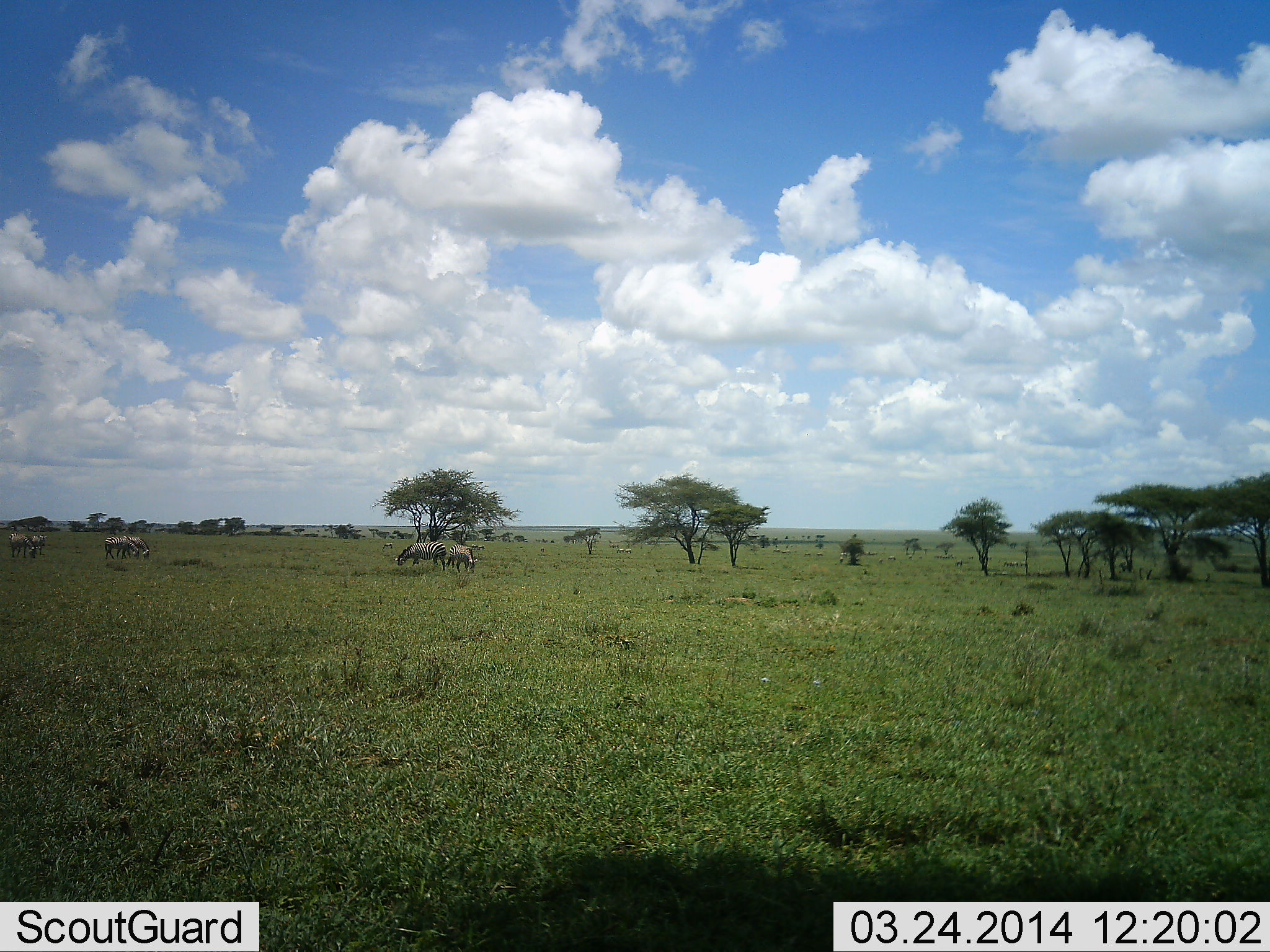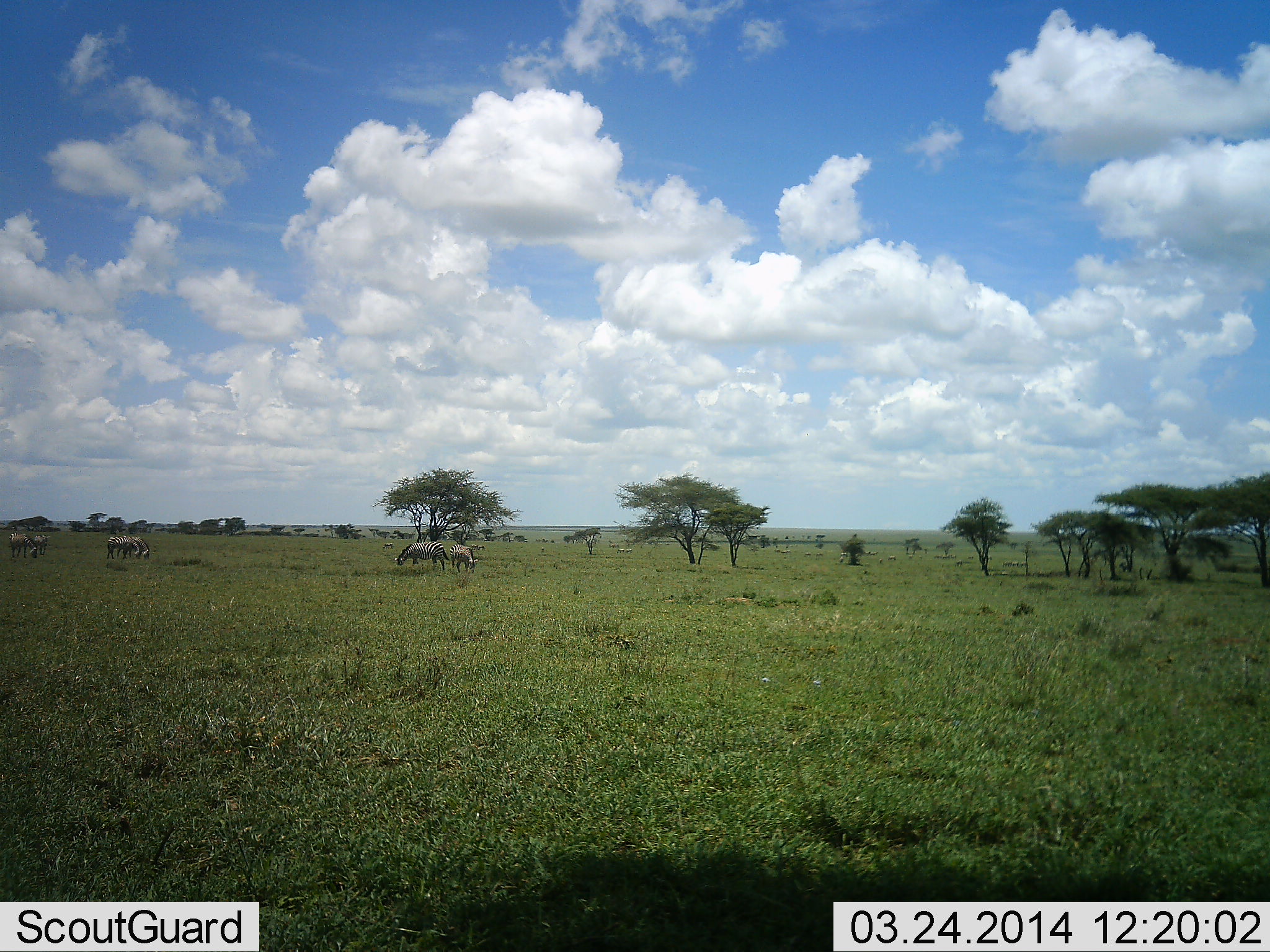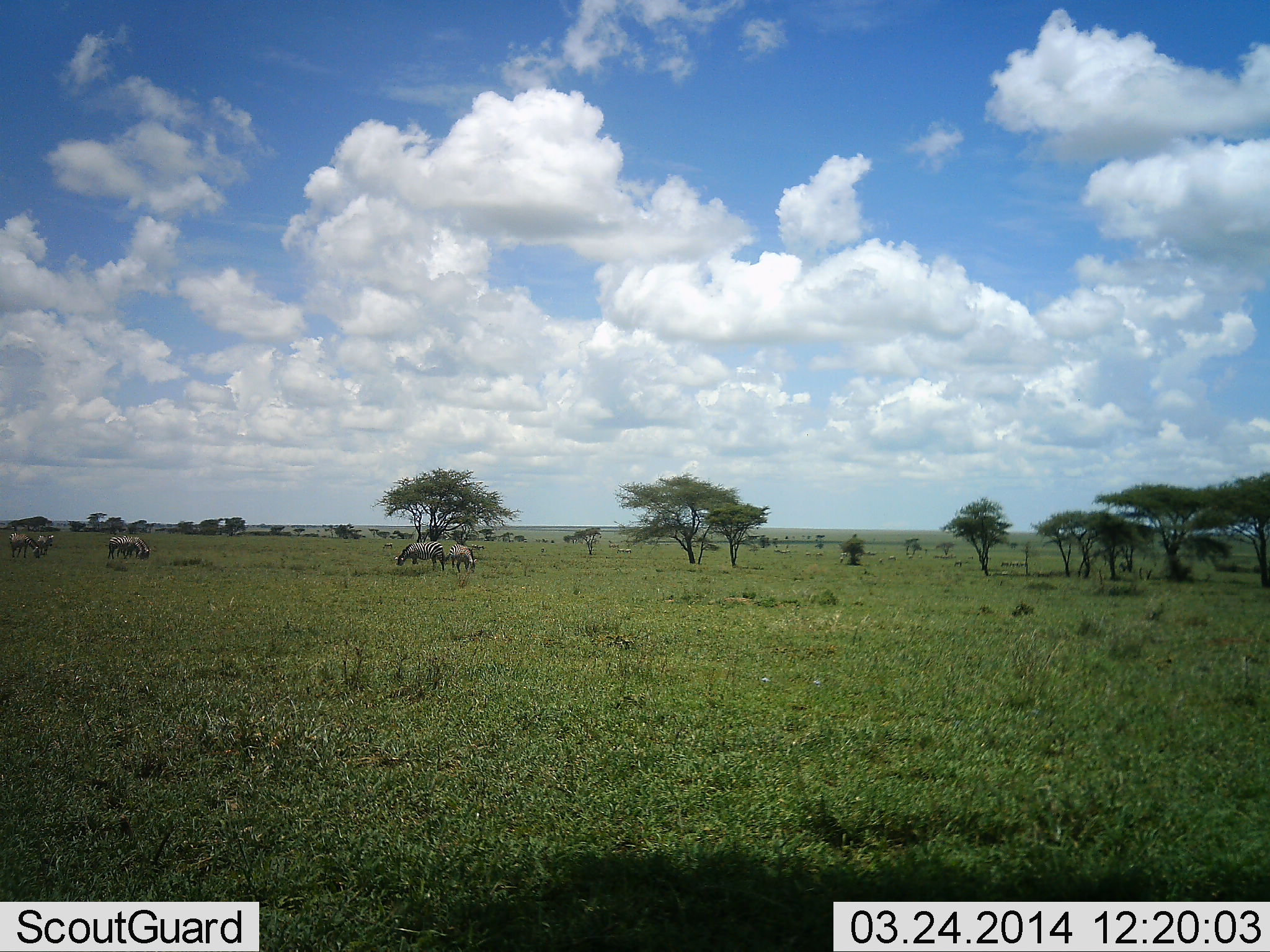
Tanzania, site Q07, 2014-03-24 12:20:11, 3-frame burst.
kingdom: Animalia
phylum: Chordata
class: Mammalia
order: Perissodactyla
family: Equidae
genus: Equus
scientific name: Equus quagga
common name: plains zebra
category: zebra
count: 6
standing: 40%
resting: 0%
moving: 20%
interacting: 0%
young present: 0%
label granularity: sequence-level